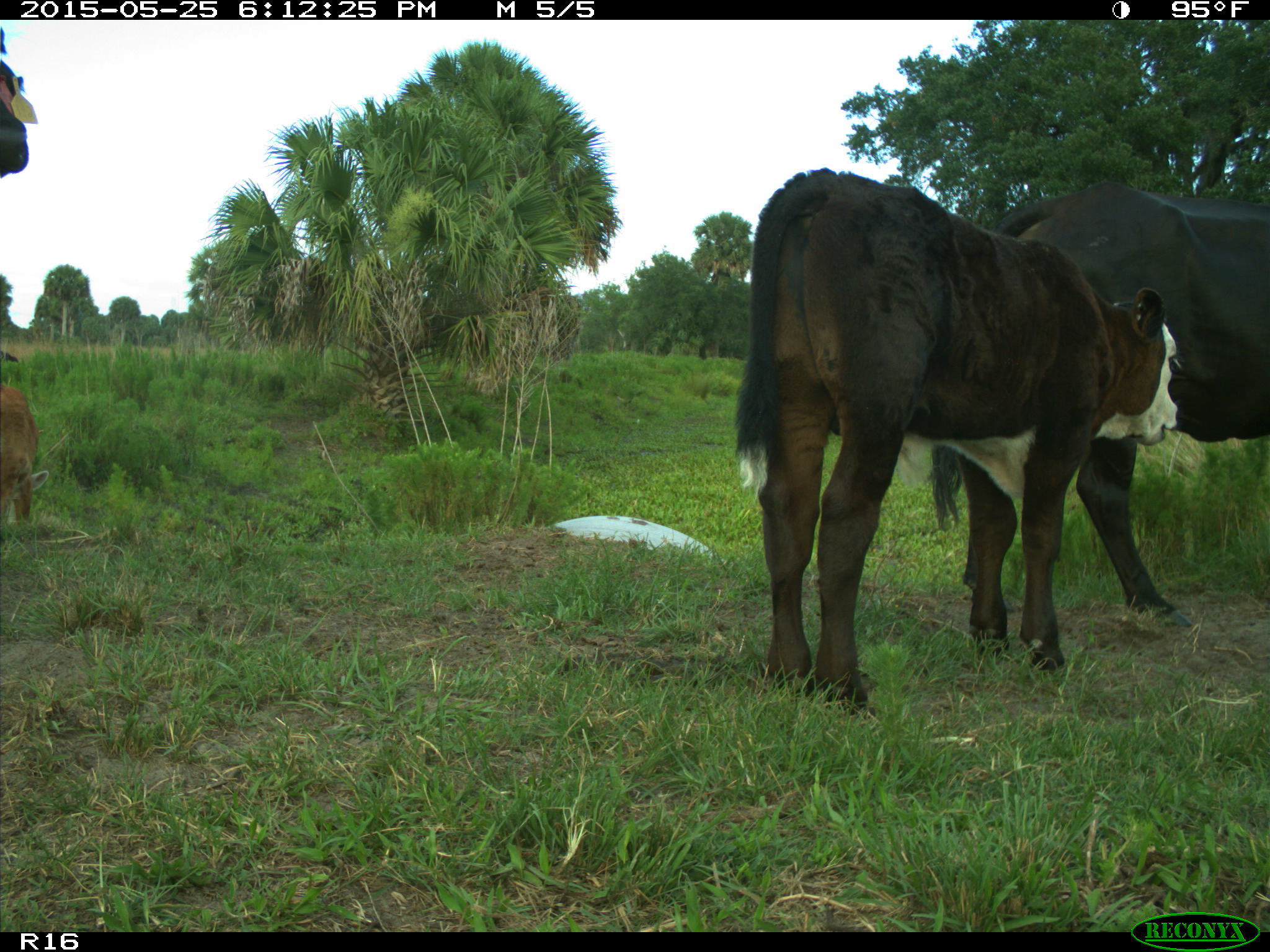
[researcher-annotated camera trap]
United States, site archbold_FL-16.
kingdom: Animalia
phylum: Chordata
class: Mammalia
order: Artiodactyla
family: Bovidae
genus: Bos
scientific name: Bos taurus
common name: domestic cow